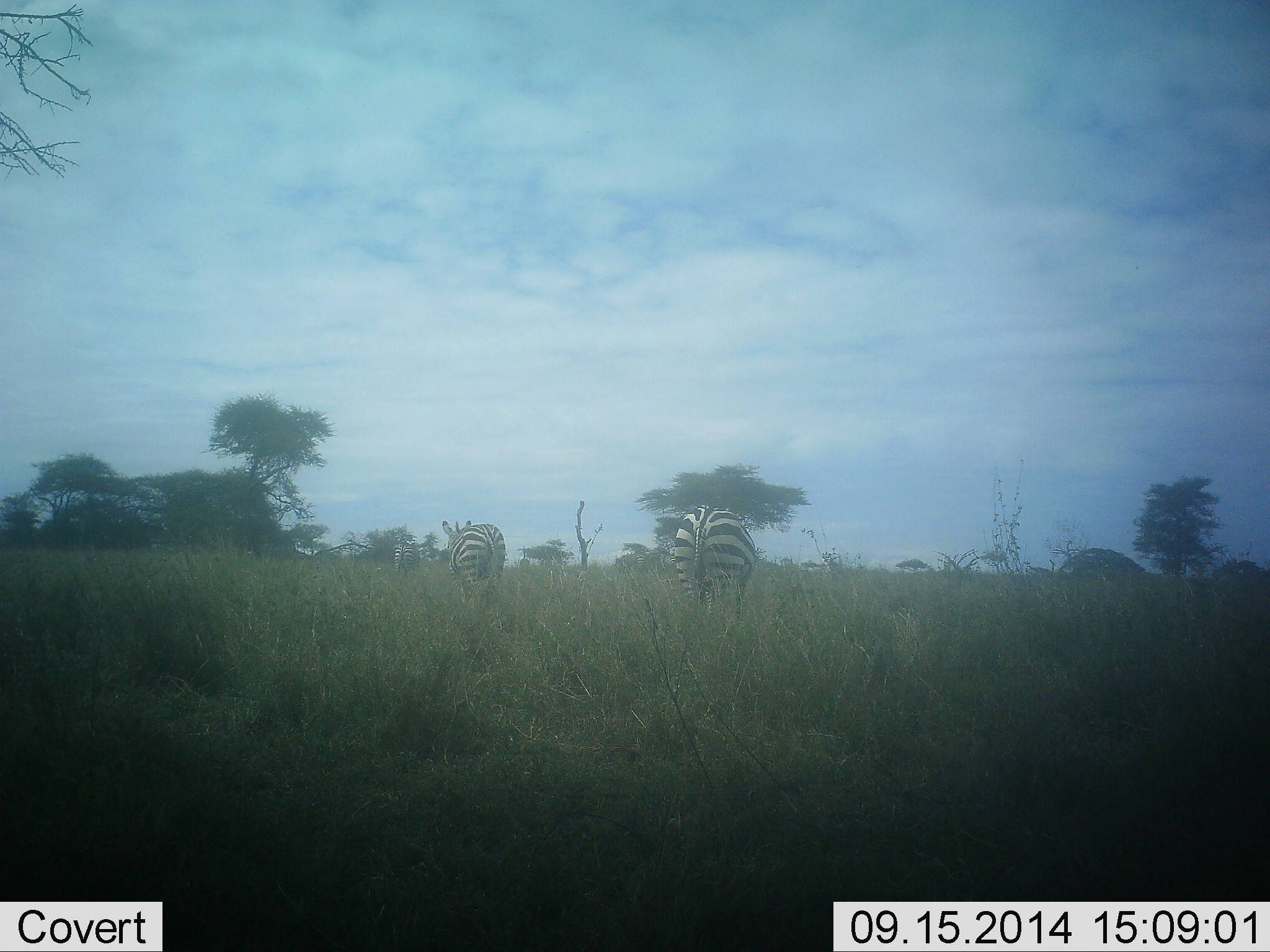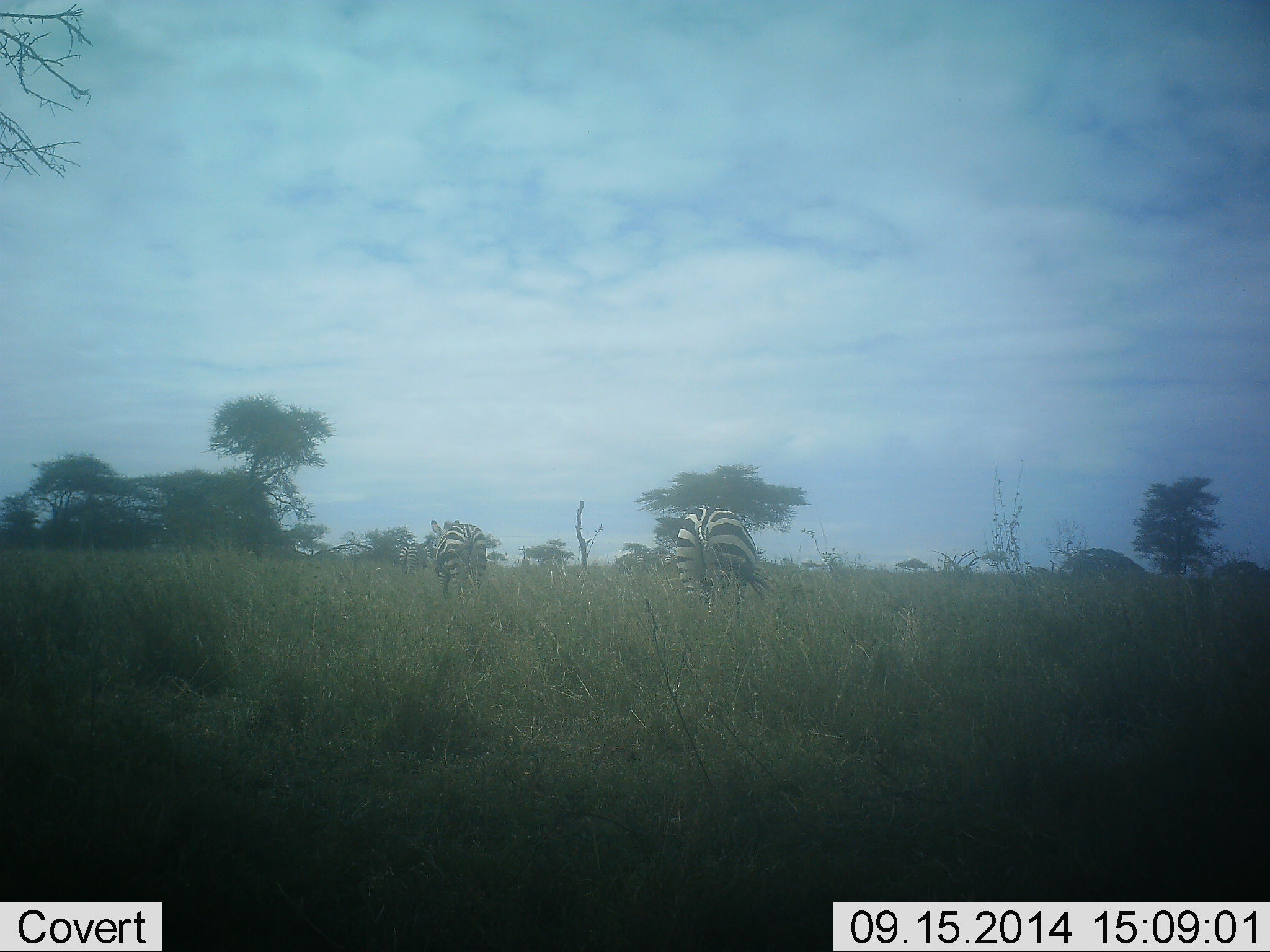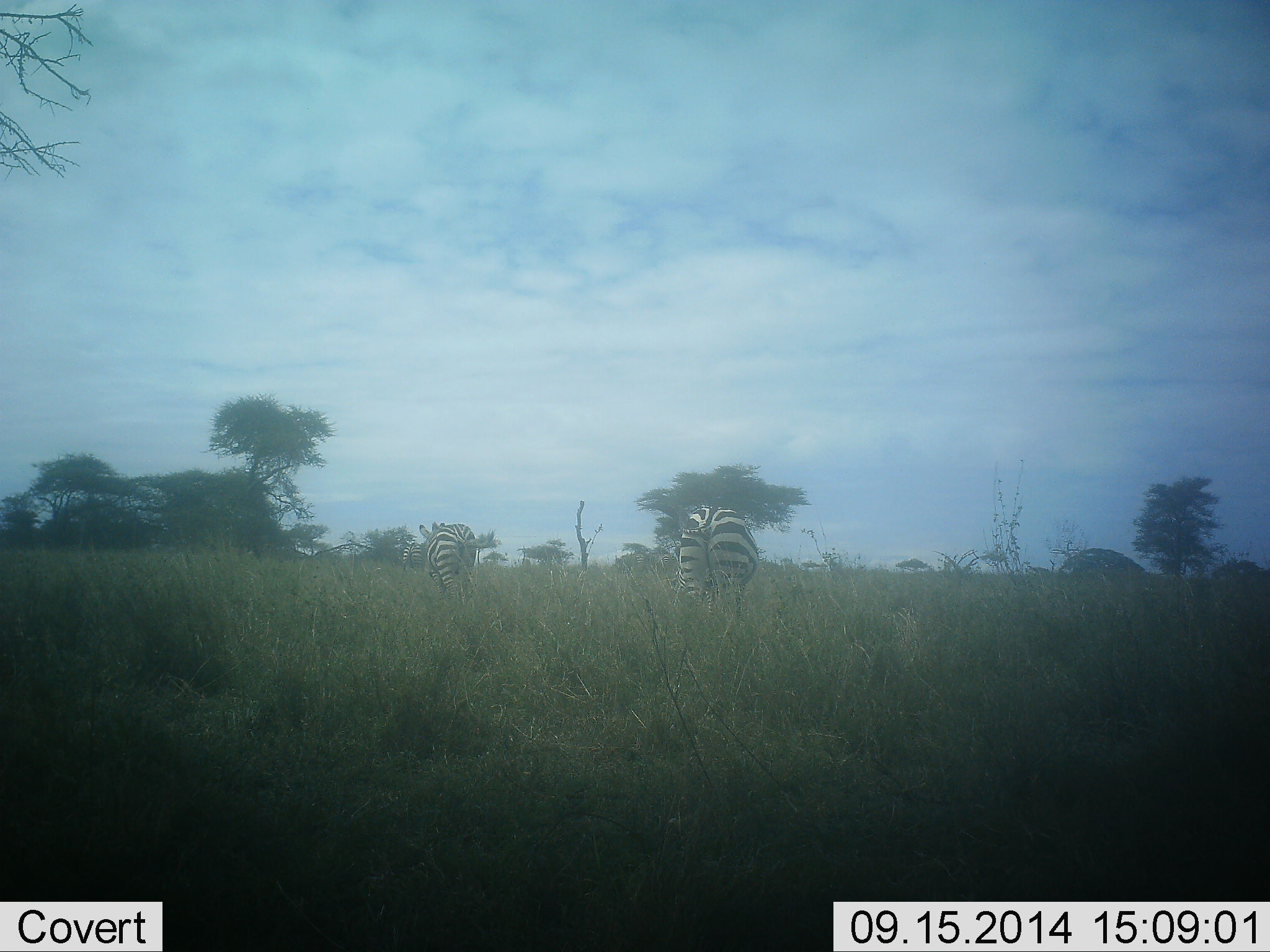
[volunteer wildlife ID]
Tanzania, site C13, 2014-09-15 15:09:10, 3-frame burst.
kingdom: Animalia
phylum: Chordata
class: Mammalia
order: Perissodactyla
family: Equidae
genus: Equus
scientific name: Equus quagga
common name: plains zebra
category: zebra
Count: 3.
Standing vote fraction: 60%.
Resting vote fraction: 0%.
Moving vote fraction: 40%.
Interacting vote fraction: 0%.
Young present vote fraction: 0%.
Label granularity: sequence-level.